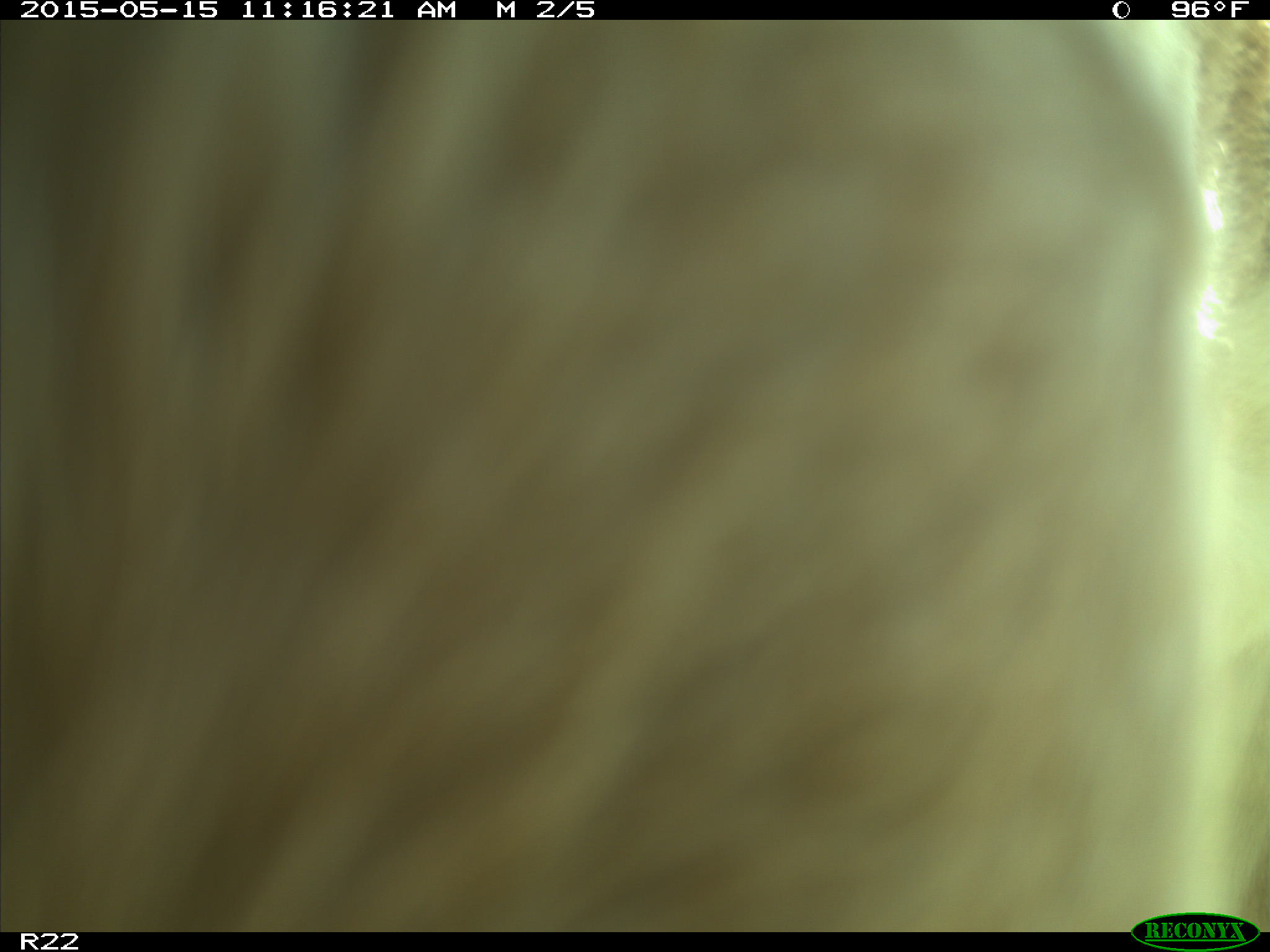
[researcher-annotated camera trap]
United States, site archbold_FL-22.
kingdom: Animalia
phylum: Chordata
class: Mammalia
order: Artiodactyla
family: Bovidae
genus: Bos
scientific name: Bos taurus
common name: domestic cow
Bos taurus (domestic cow).